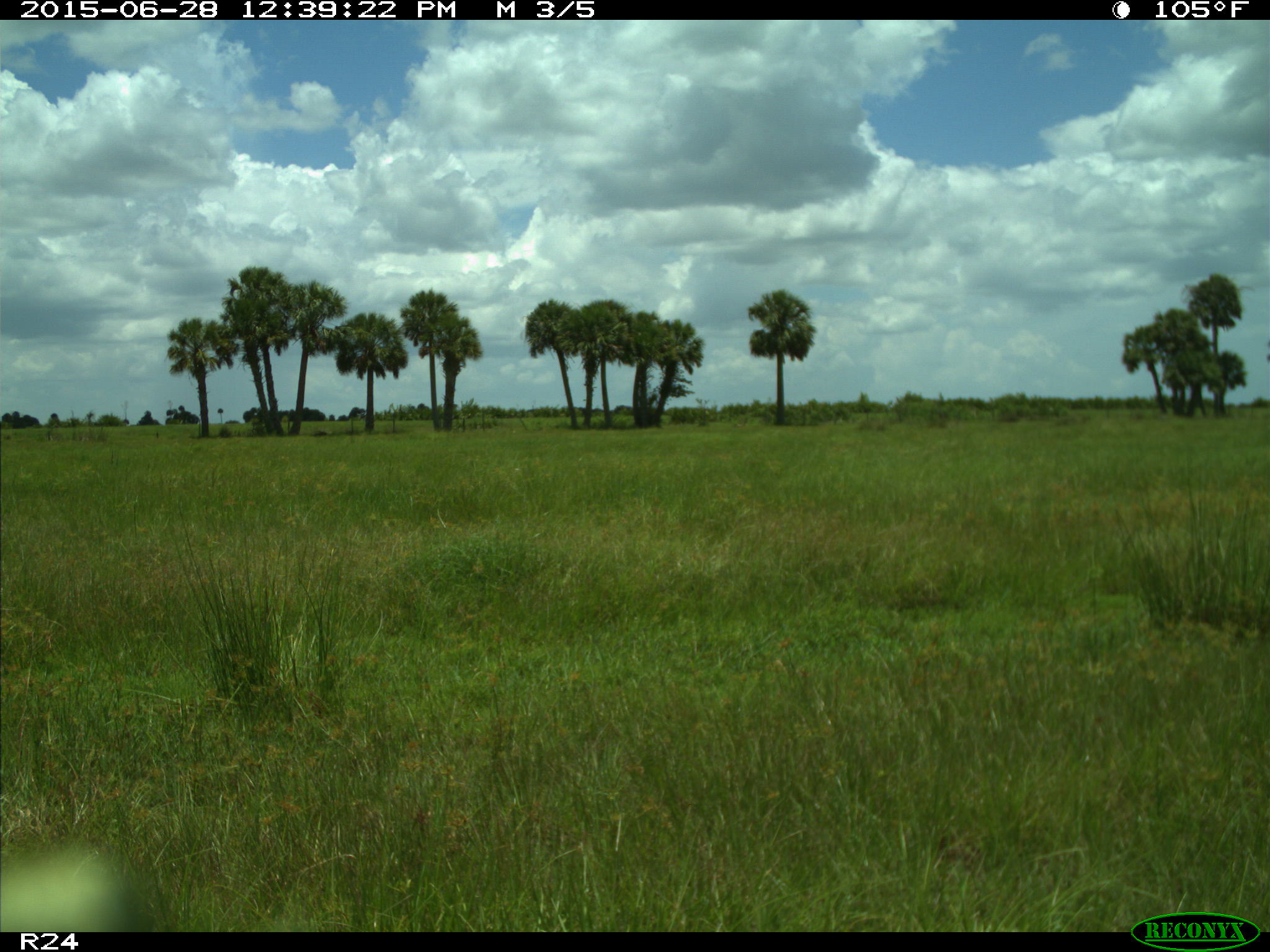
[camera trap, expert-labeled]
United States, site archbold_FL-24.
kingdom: Animalia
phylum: Chordata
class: Mammalia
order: Artiodactyla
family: Bovidae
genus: Bos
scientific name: Bos taurus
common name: domestic cow